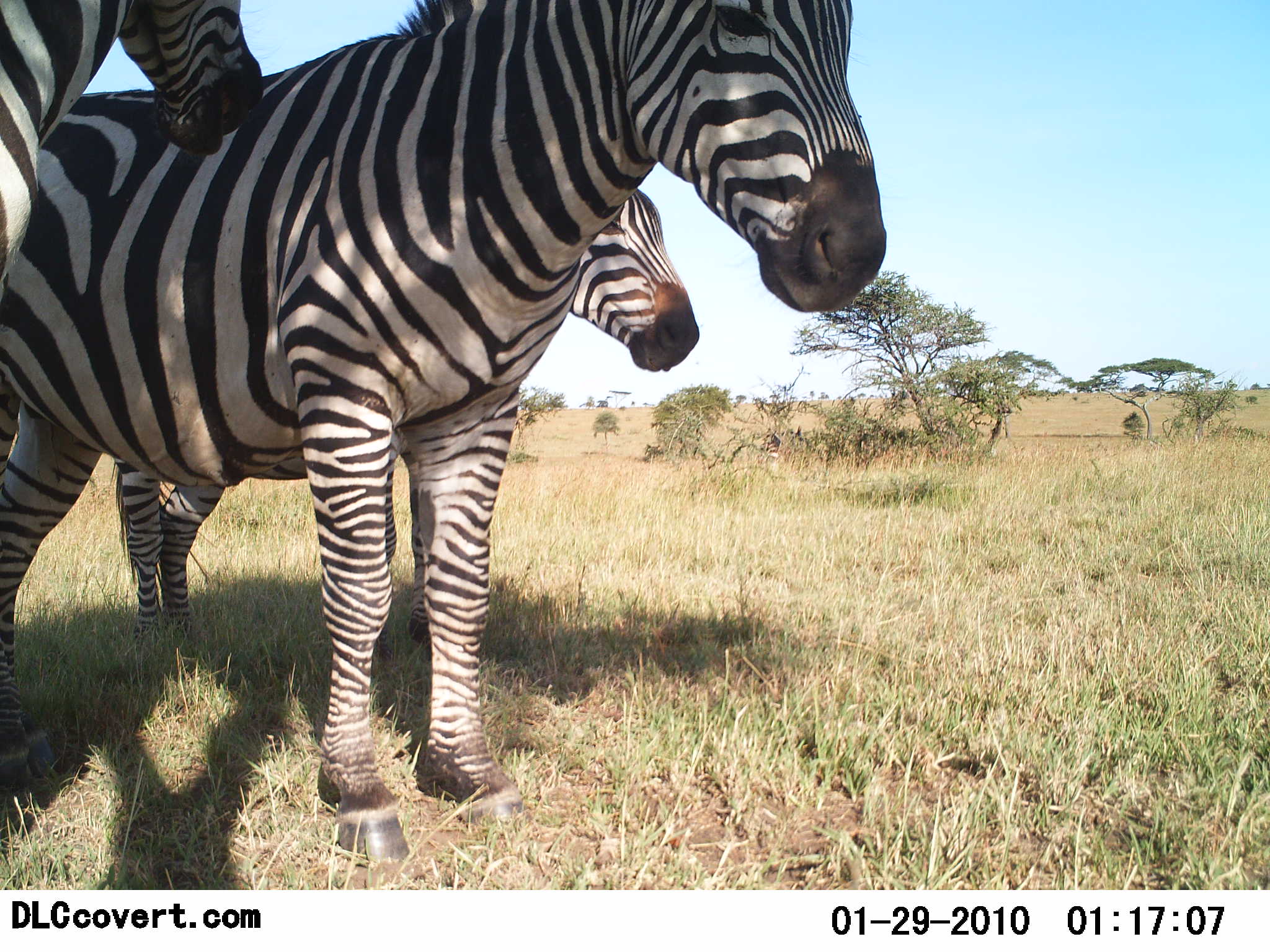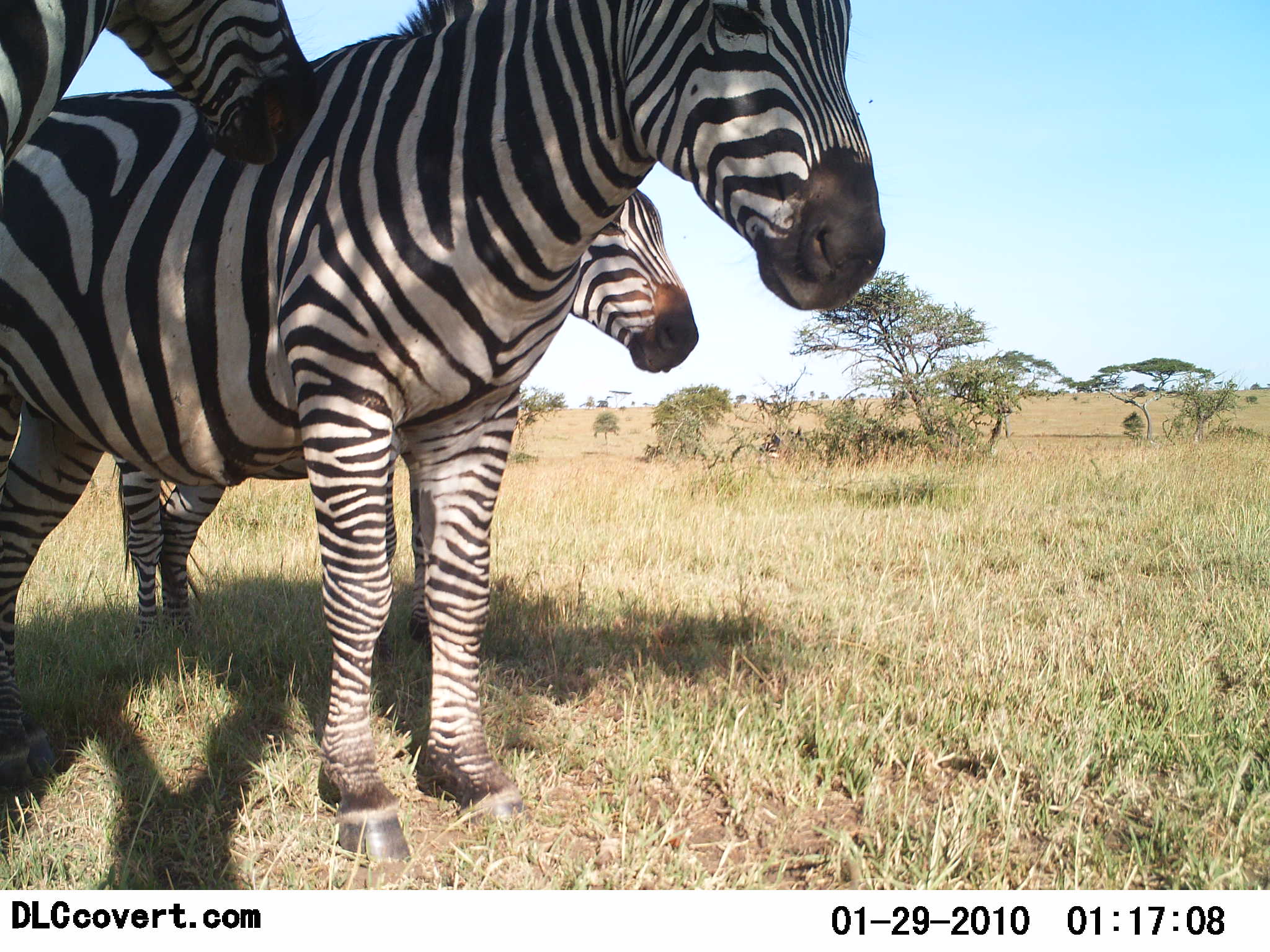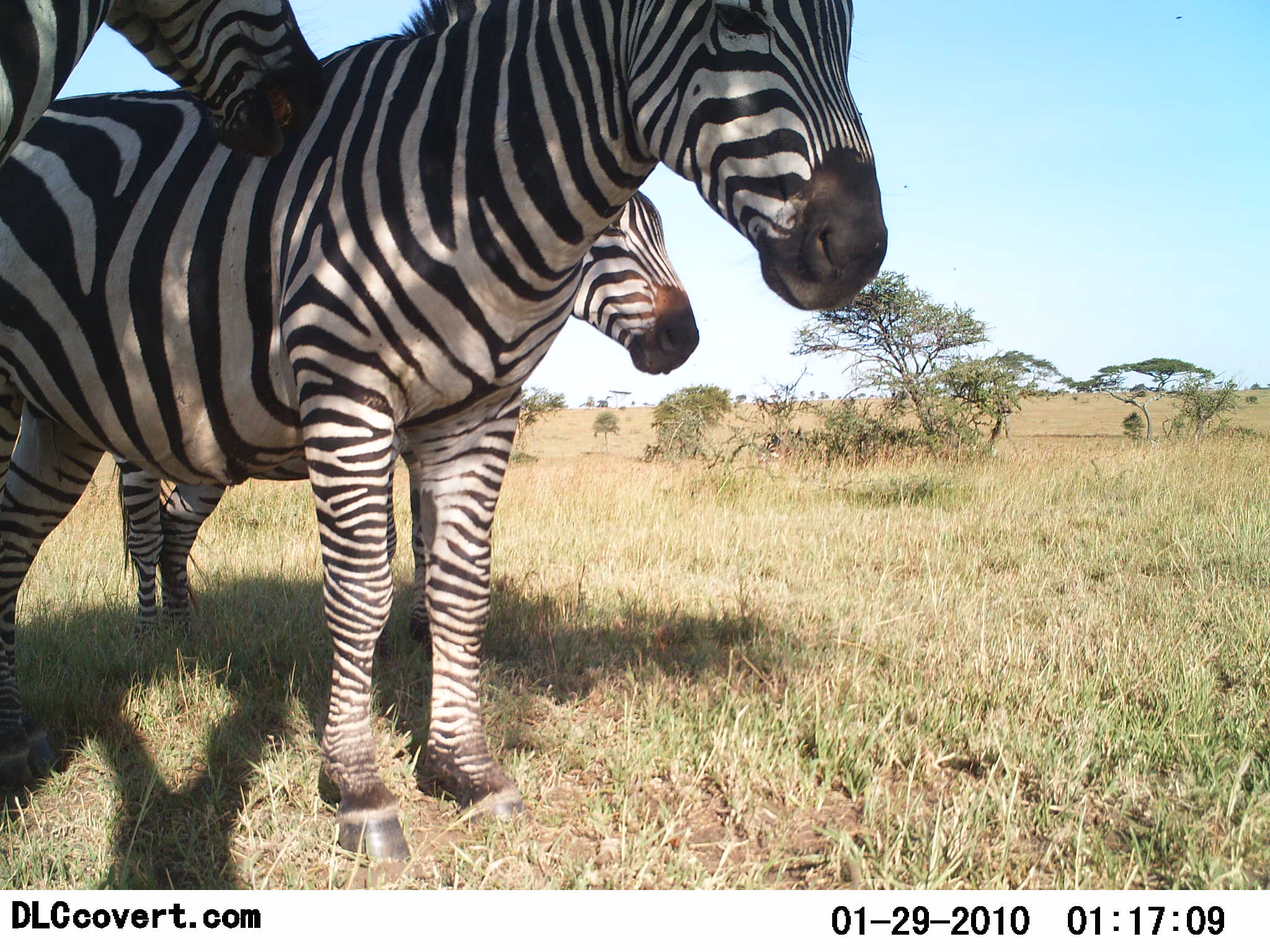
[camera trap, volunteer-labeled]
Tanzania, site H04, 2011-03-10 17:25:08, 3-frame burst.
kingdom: Animalia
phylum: Chordata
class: Mammalia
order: Perissodactyla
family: Equidae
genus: Equus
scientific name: Equus quagga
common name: plains zebra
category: zebra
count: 3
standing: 89%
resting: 0%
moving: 0%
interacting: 56%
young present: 11%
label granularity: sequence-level